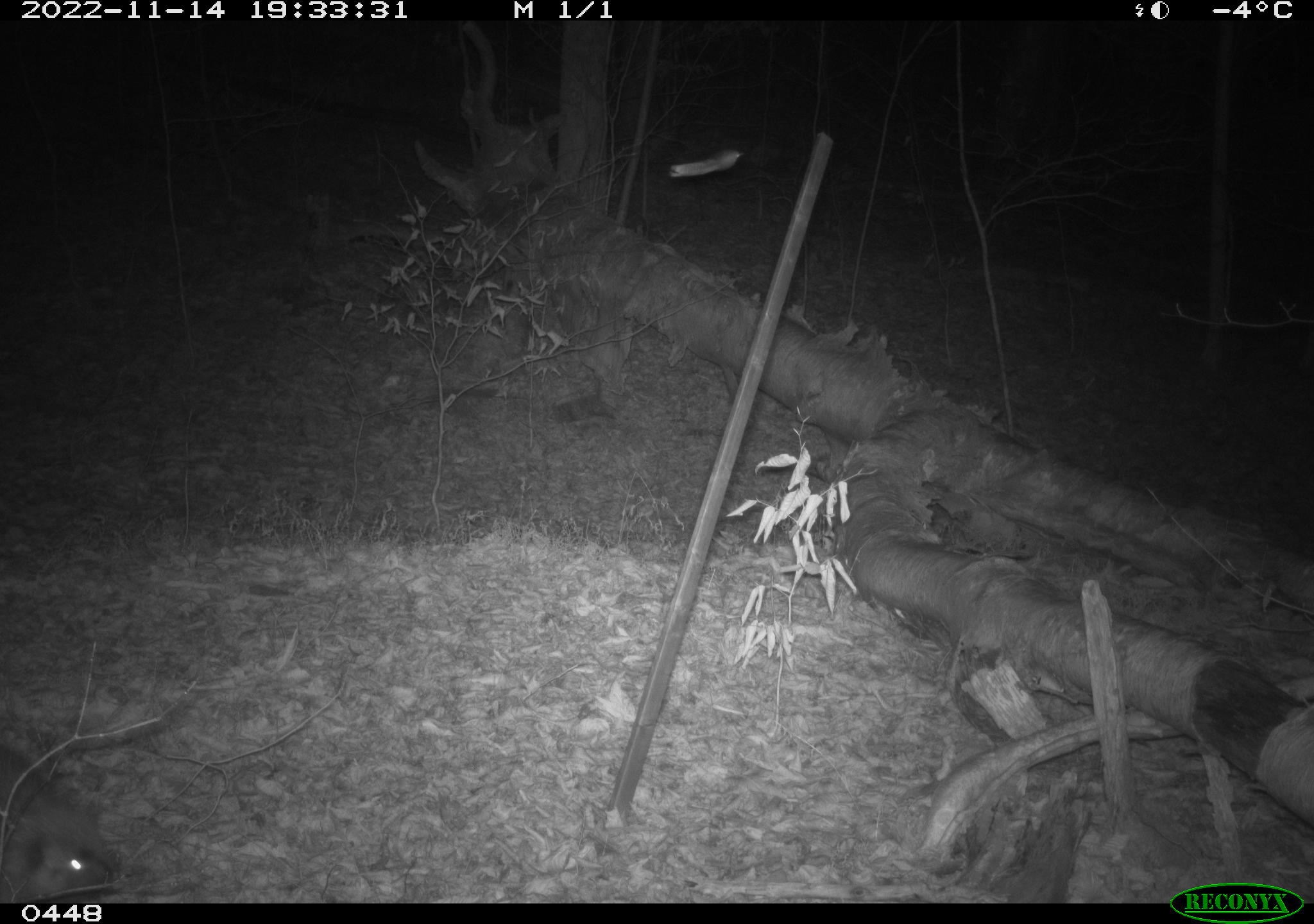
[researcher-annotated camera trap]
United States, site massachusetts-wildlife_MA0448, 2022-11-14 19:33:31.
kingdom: Animalia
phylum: Chordata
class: Mammalia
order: Rodentia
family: Erethizontidae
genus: Erethizon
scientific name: Erethizon dorsatum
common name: porcupine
Porcupine (Erethizon dorsatum).